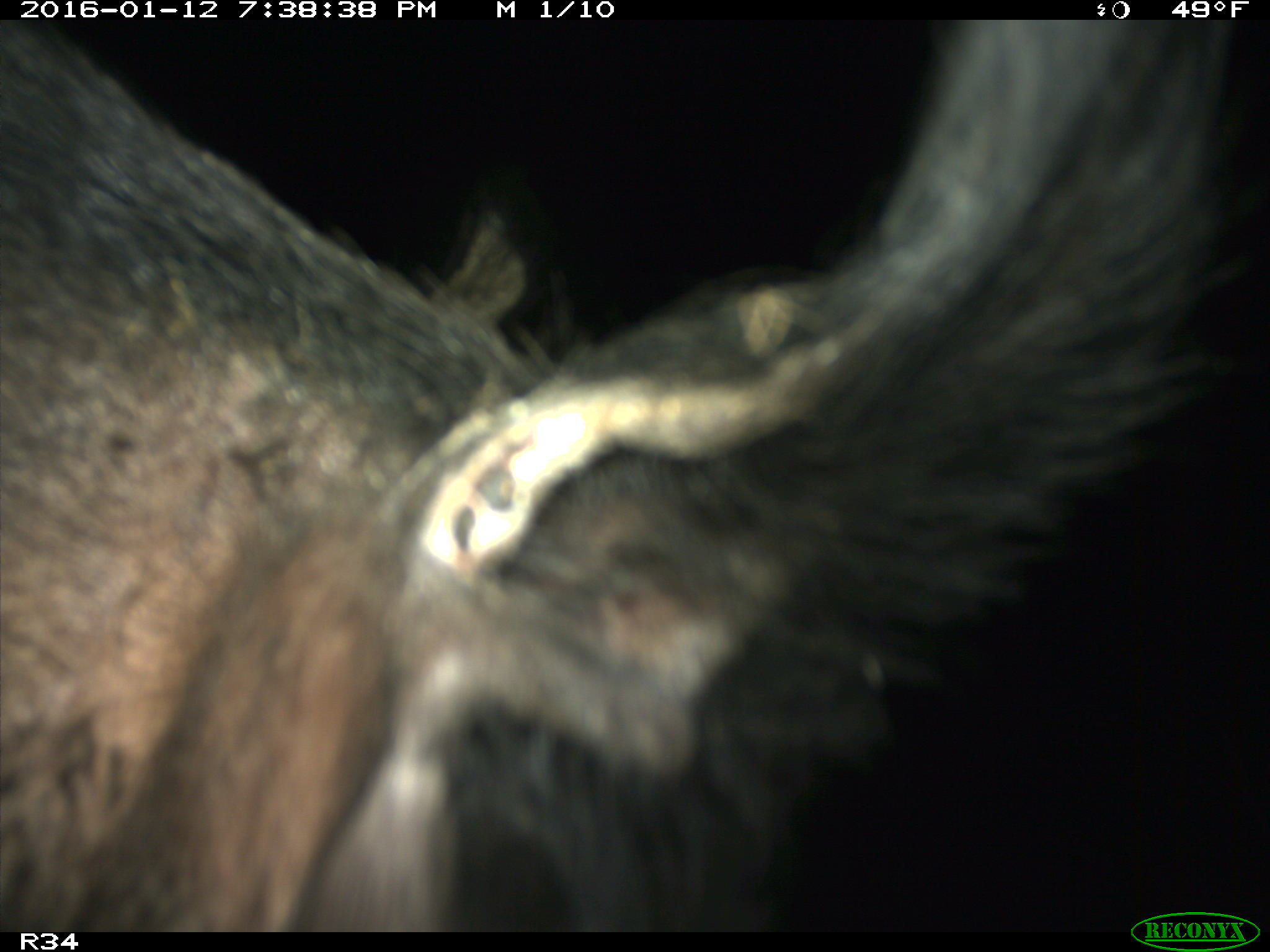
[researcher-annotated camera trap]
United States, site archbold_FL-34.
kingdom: Animalia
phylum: Chordata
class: Mammalia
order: Artiodactyla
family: Suidae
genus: Sus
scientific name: Sus scrofa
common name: wild boar